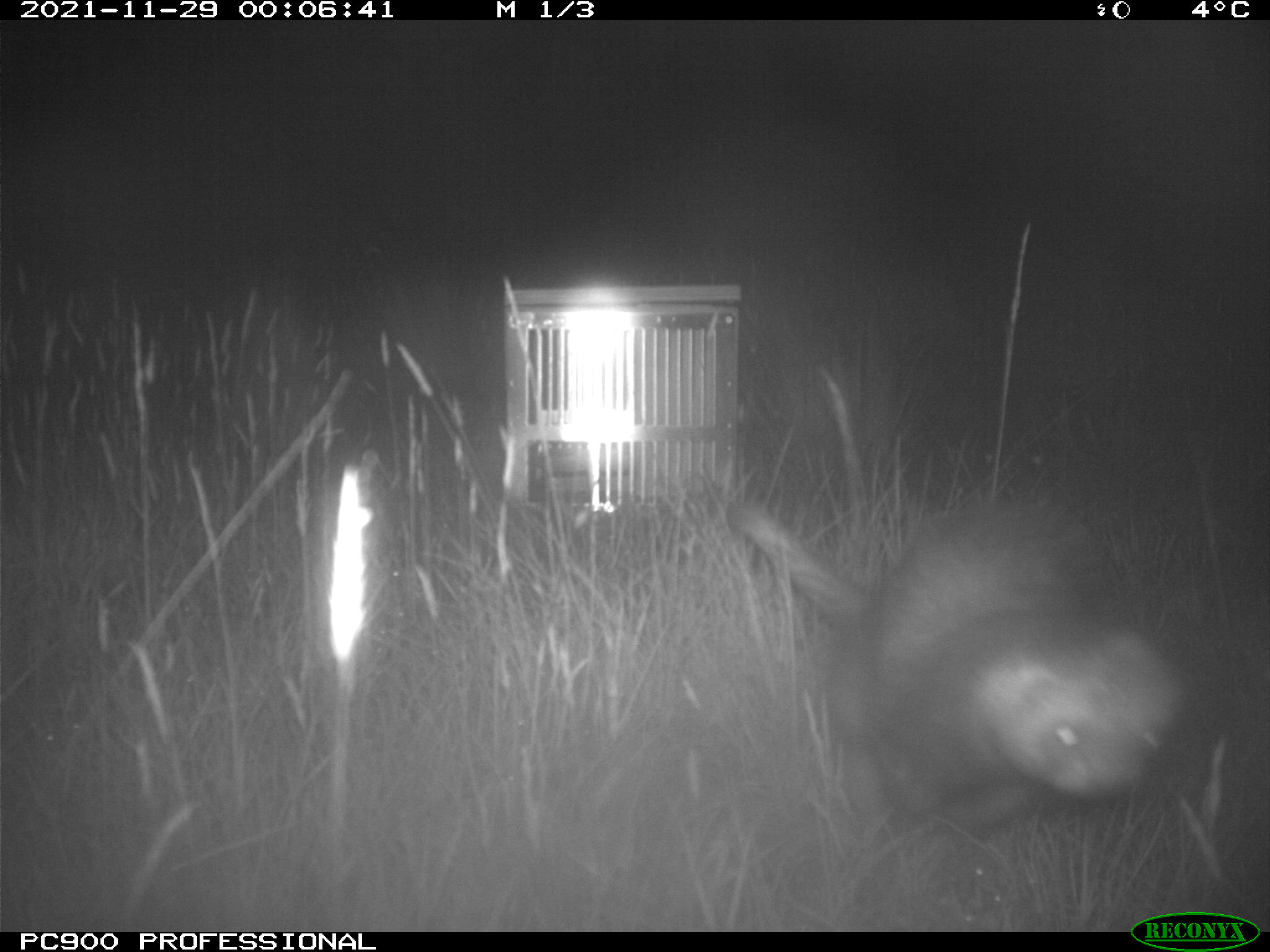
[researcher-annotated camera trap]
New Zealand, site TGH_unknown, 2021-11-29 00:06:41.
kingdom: Animalia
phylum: Chordata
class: Mammalia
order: Carnivora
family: Mustelidae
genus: Mustela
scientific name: Mustela furo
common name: ferret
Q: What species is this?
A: Ferret (Mustela furo).